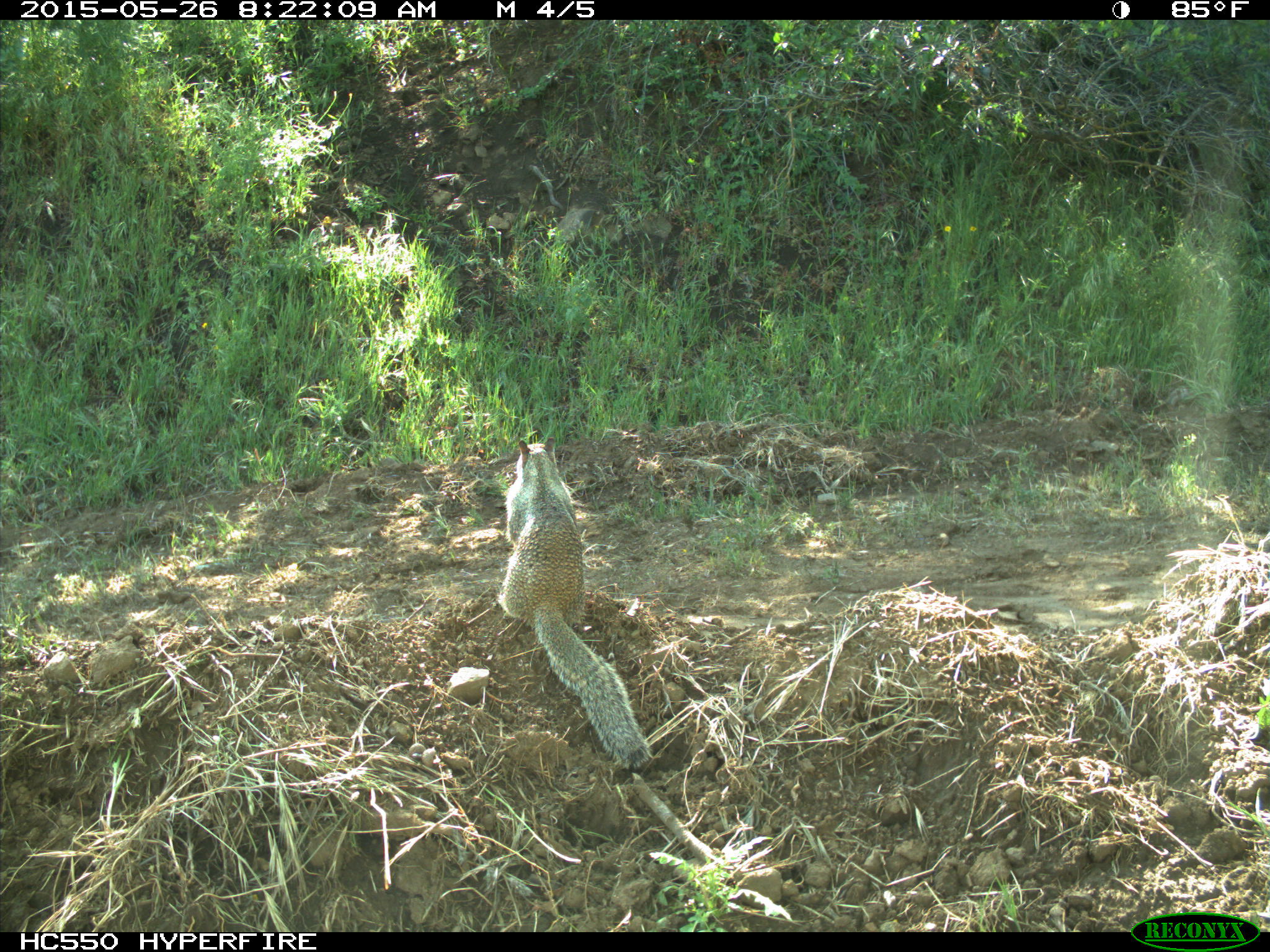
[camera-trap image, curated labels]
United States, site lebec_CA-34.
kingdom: Animalia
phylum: Chordata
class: Mammalia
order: Rodentia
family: Sciuridae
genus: Otospermophilus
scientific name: Otospermophilus beecheyi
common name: california ground squirrel